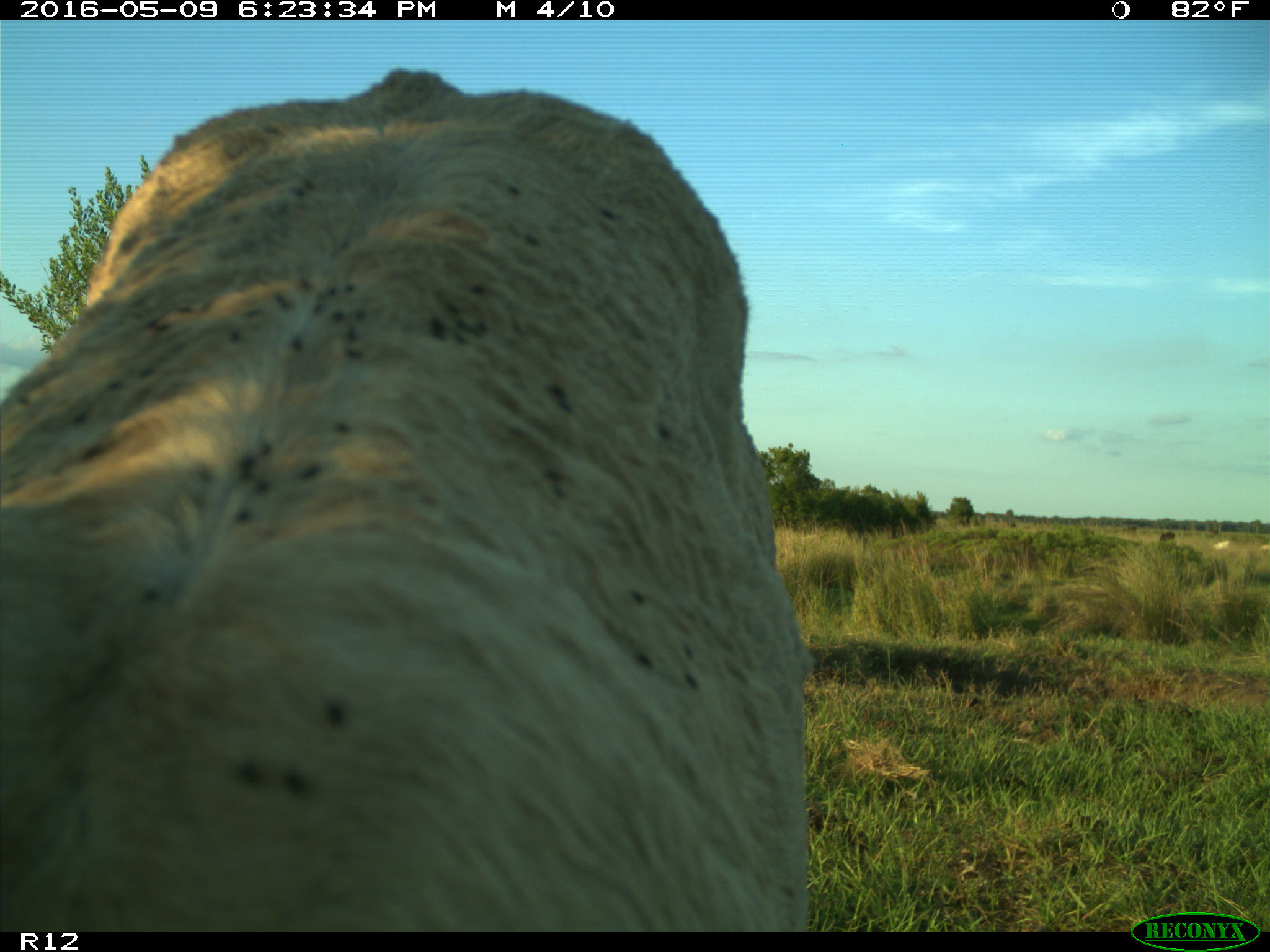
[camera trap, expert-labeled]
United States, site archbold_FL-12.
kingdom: Animalia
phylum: Chordata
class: Mammalia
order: Artiodactyla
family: Bovidae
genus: Bos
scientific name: Bos taurus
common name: domestic cow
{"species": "Bos taurus (domestic cow)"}